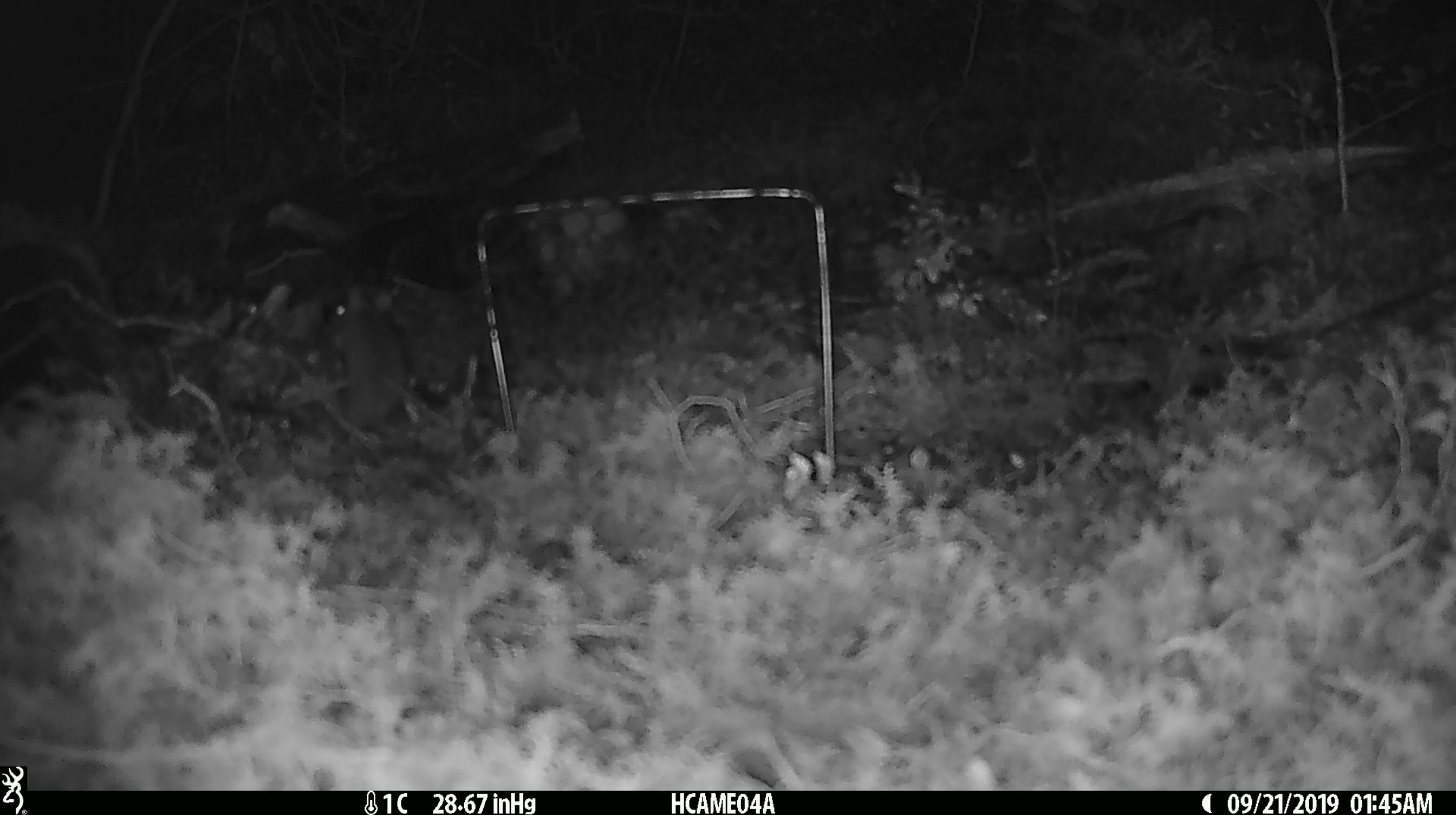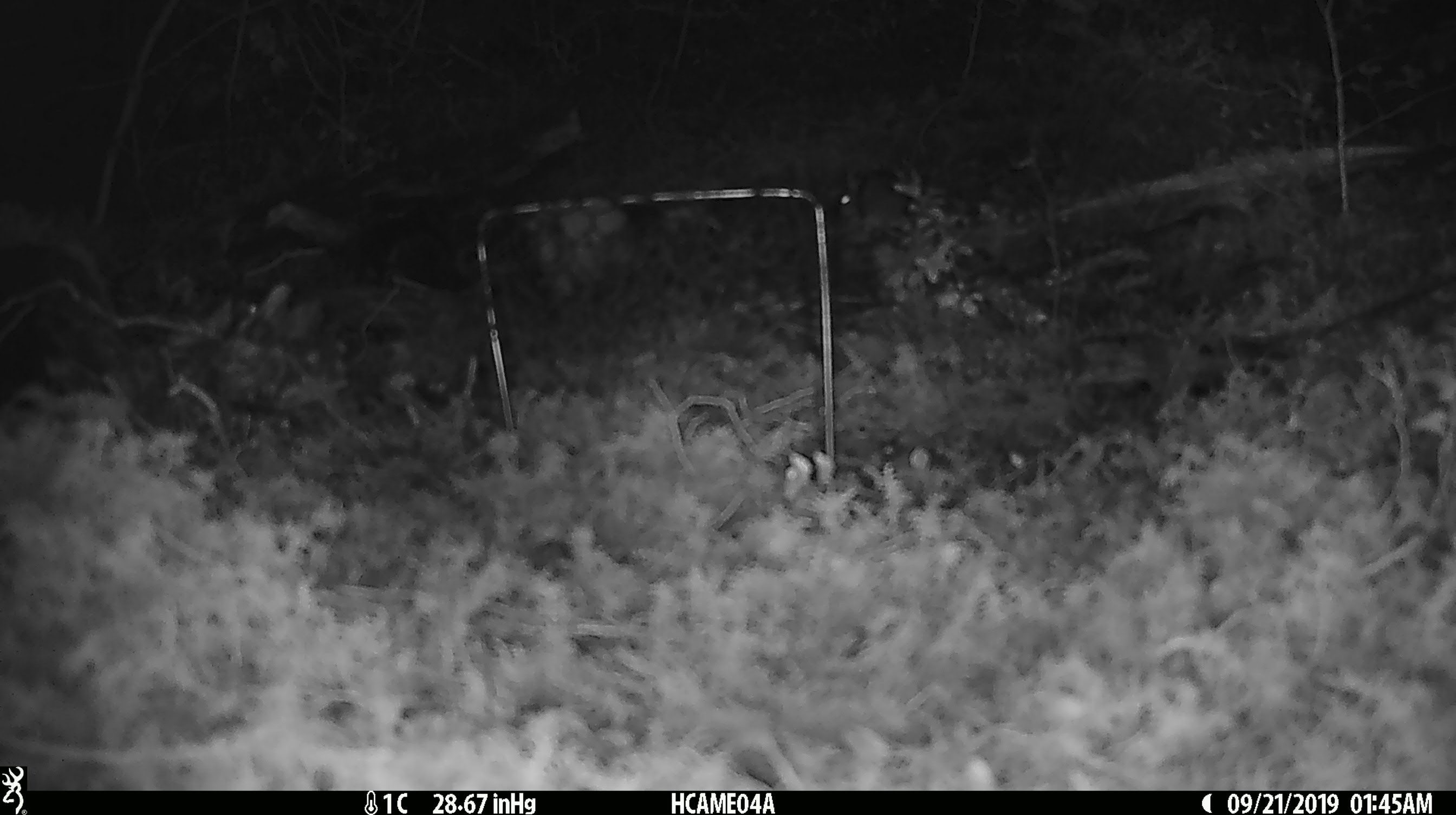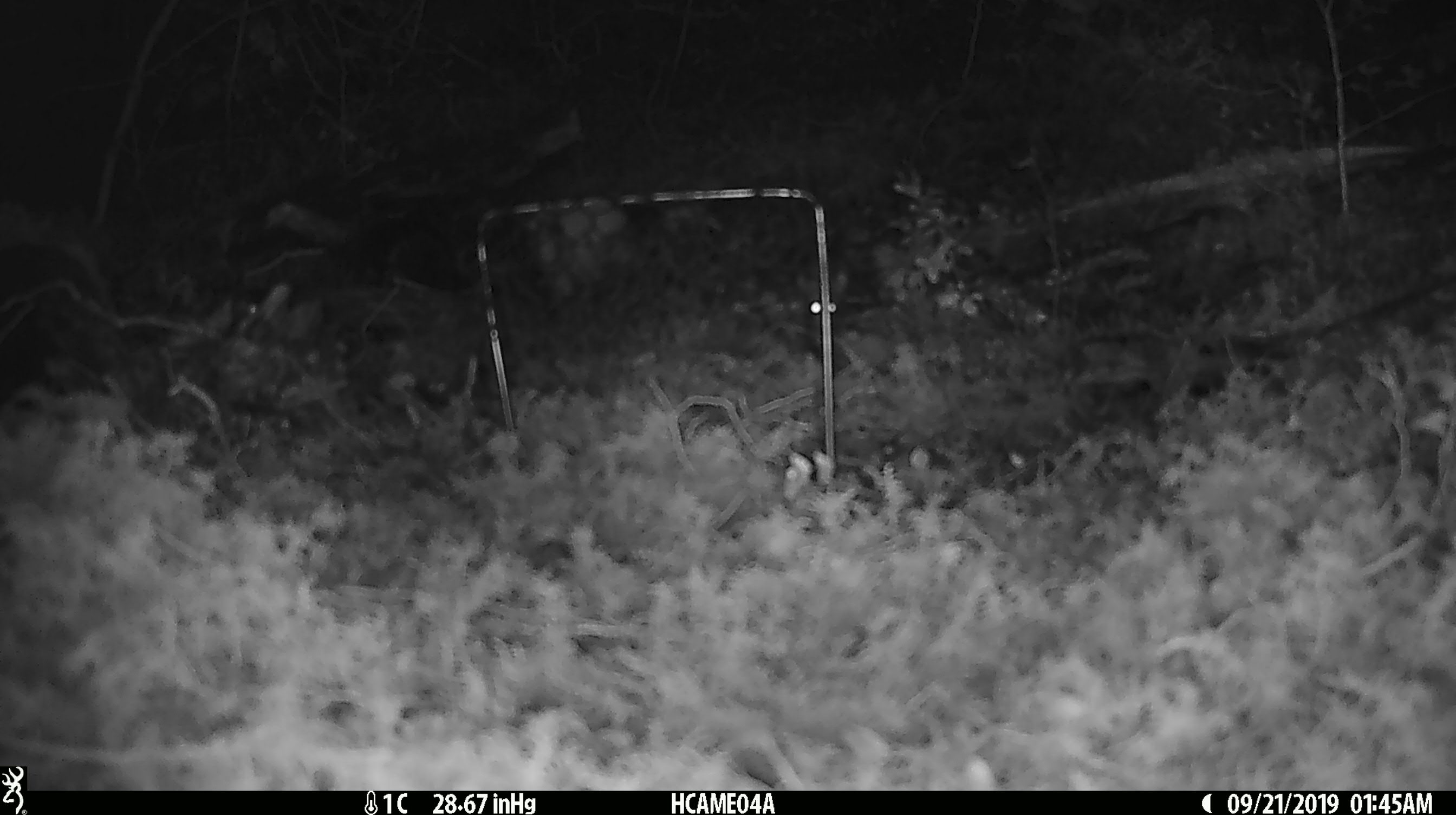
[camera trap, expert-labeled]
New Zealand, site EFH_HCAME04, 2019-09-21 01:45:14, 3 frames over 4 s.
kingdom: Animalia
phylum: Chordata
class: Mammalia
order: Rodentia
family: Muridae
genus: Mus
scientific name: Mus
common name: mouse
Mouse (Mus).